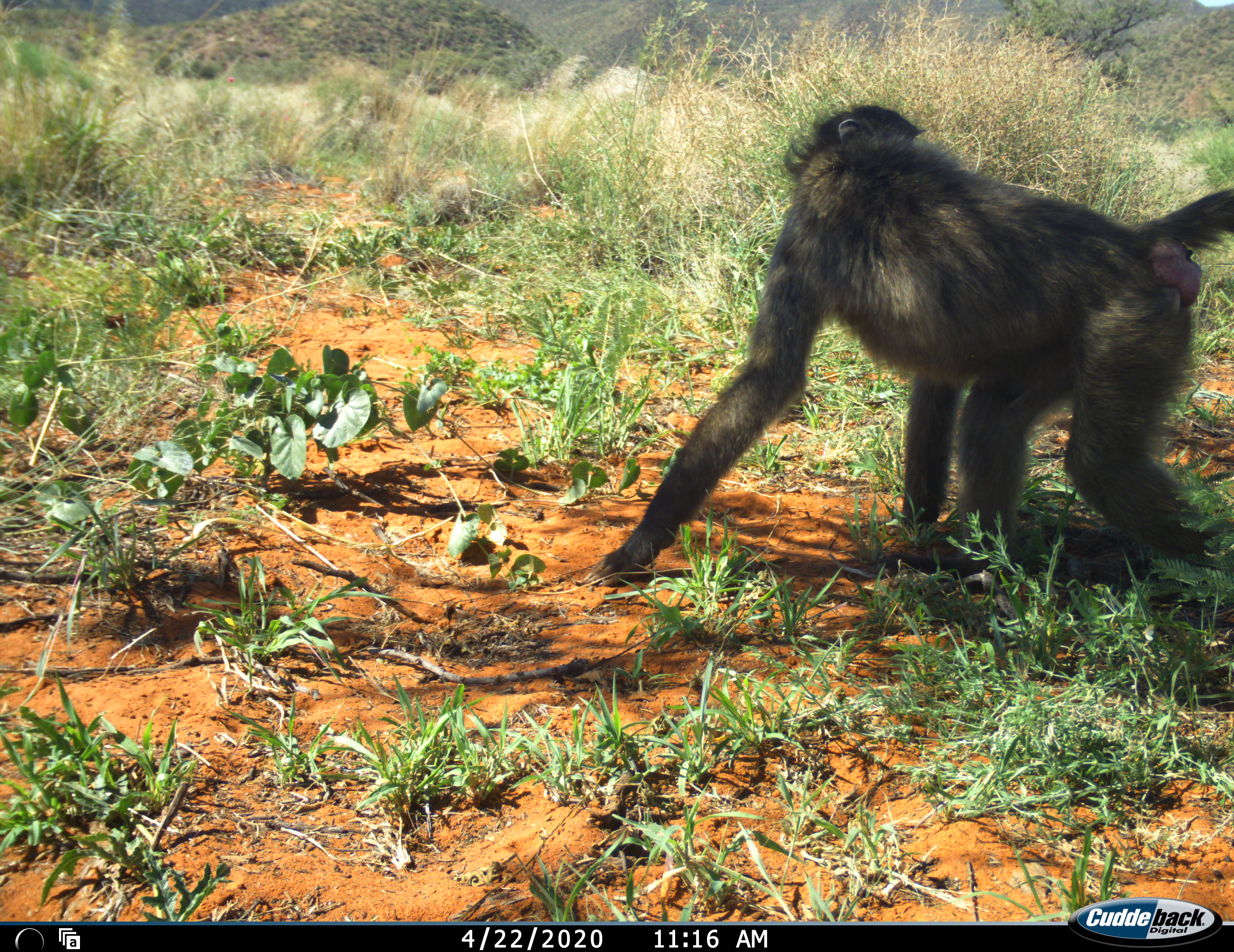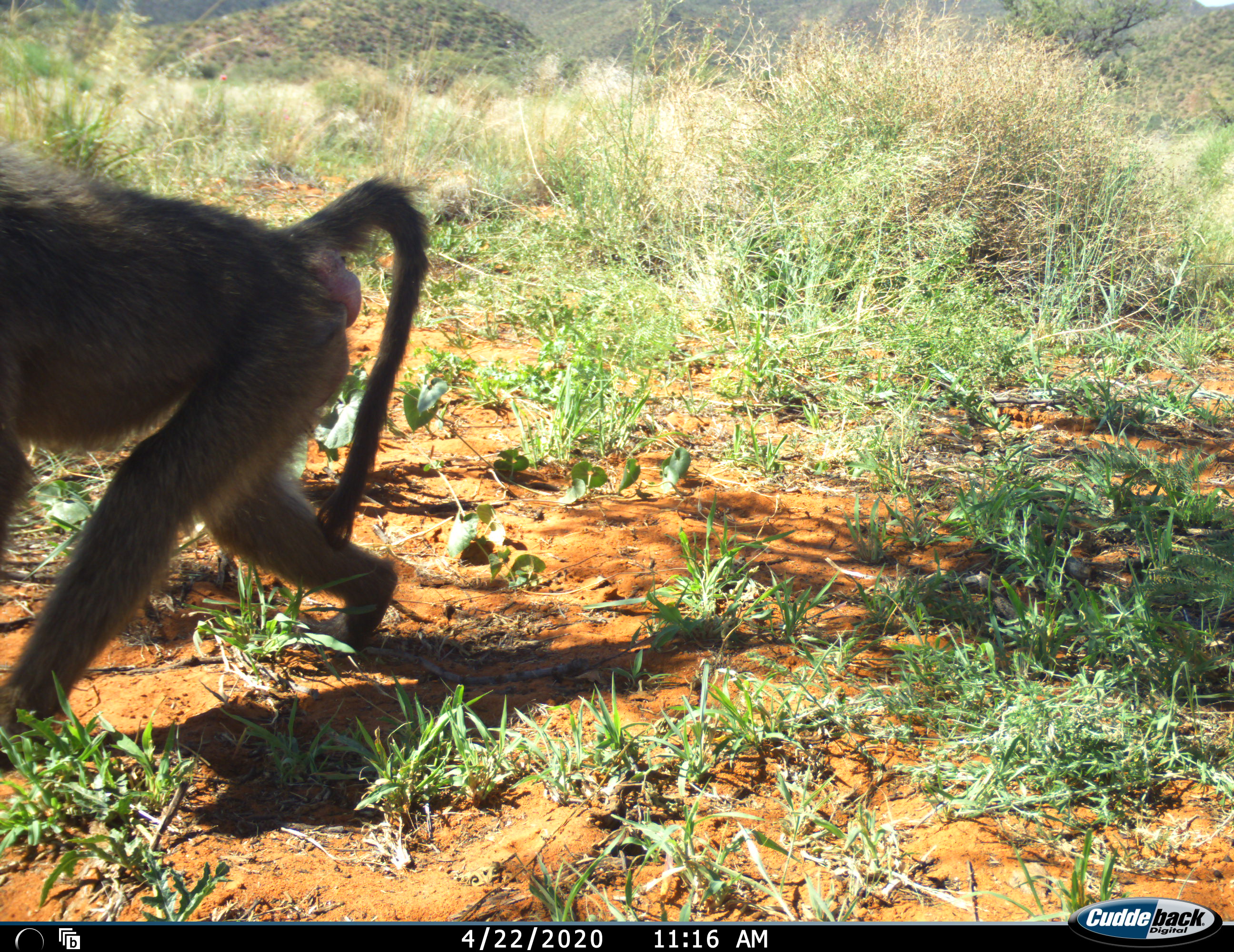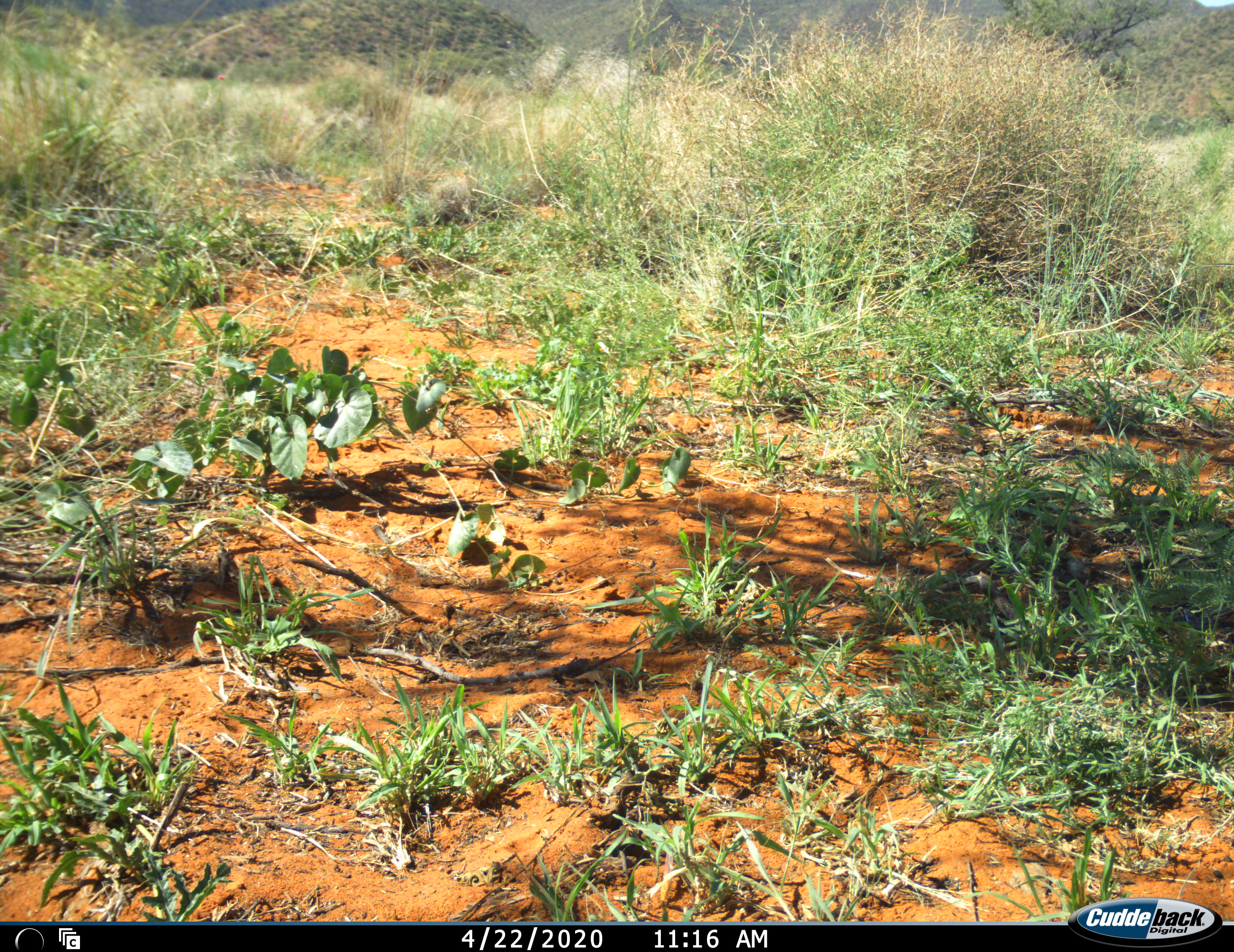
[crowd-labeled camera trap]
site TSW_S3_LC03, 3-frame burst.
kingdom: Animalia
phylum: Chordata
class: Mammalia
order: Primates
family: Cercopithecidae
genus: Papio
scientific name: Papio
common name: baboon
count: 1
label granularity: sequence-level